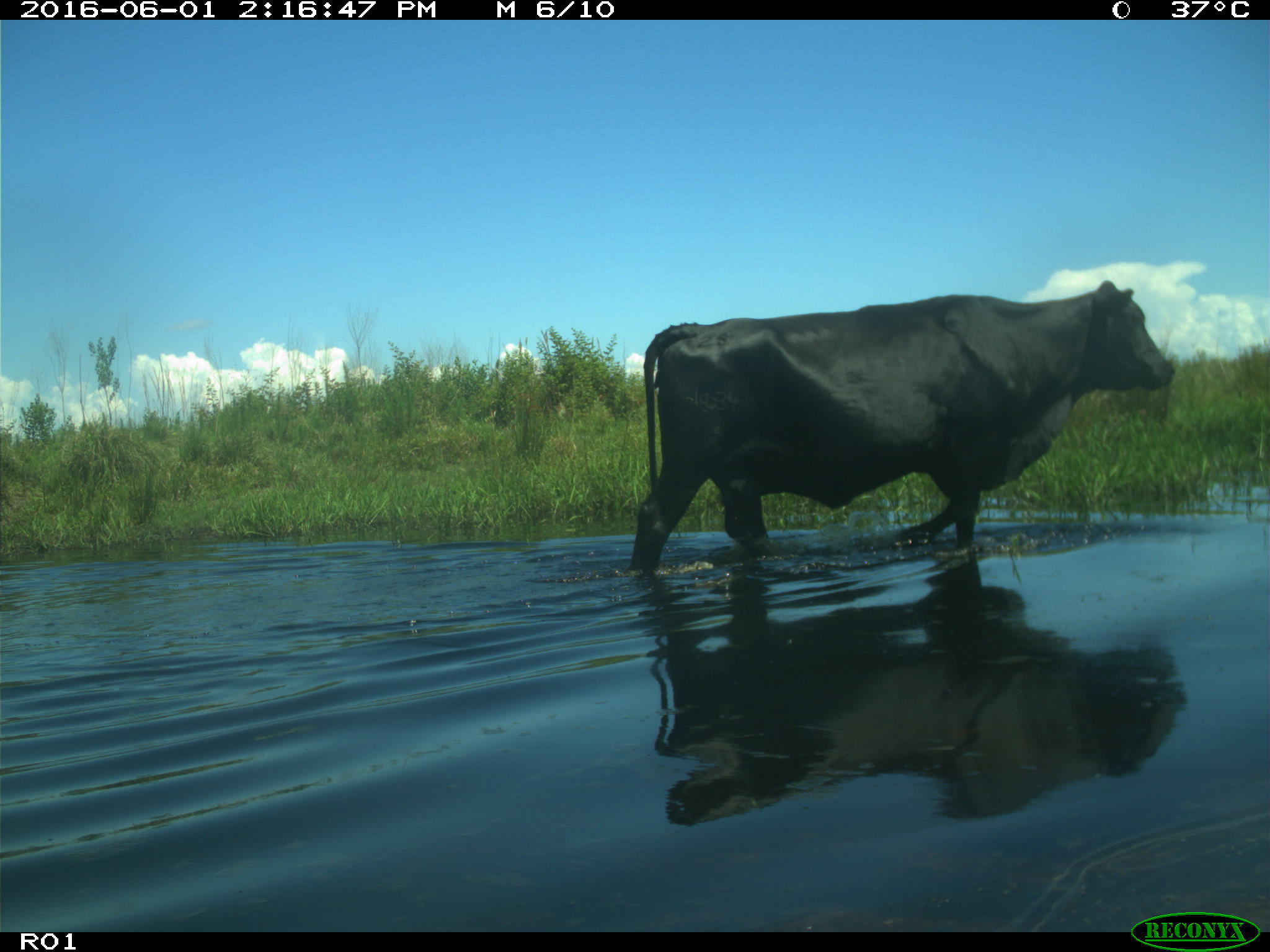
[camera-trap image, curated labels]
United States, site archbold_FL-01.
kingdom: Animalia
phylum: Chordata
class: Mammalia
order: Artiodactyla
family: Bovidae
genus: Bos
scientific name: Bos taurus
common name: domestic cow